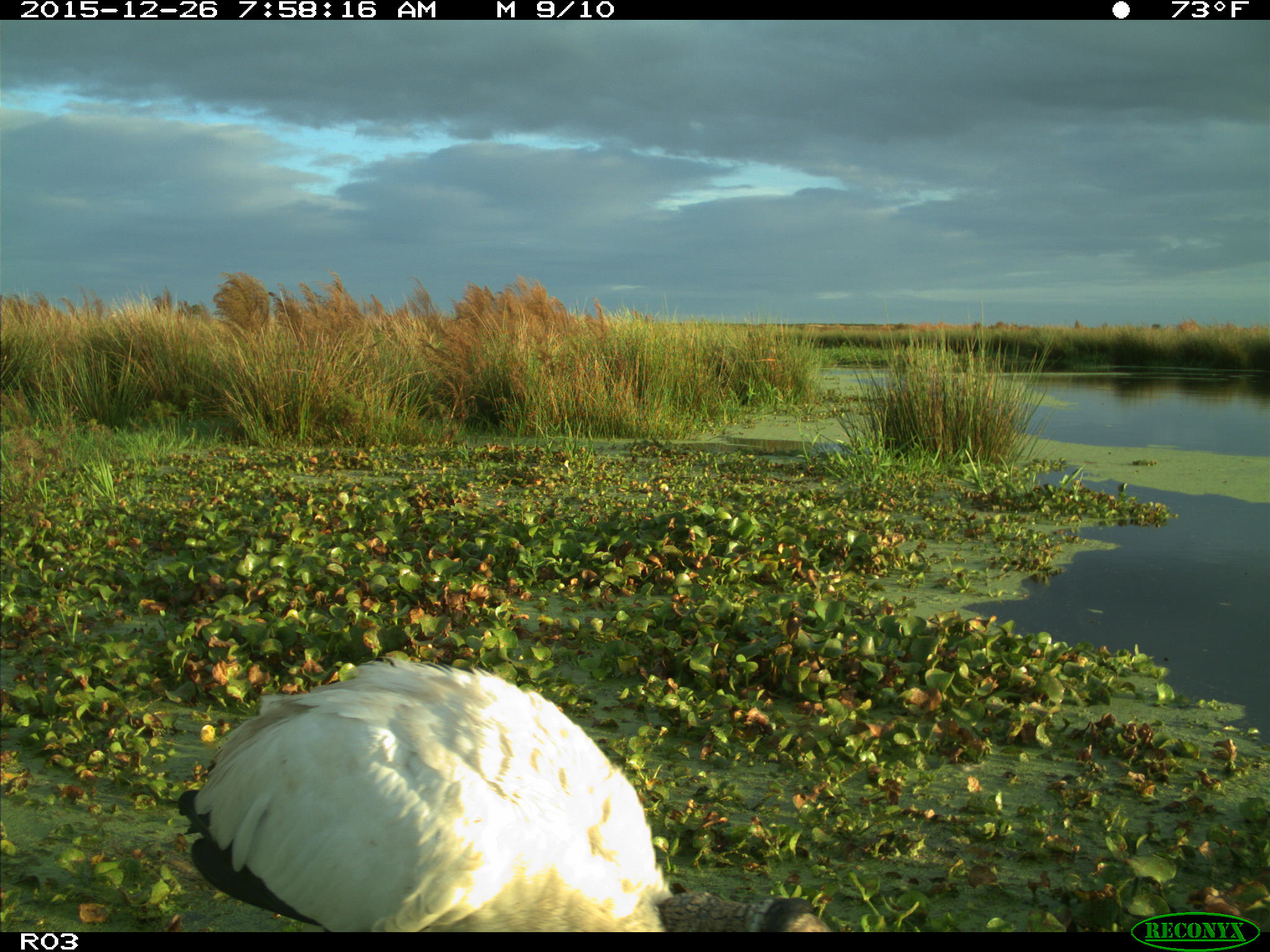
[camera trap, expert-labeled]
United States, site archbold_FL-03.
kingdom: Animalia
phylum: Chordata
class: Aves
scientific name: Aves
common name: birds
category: unidentified bird